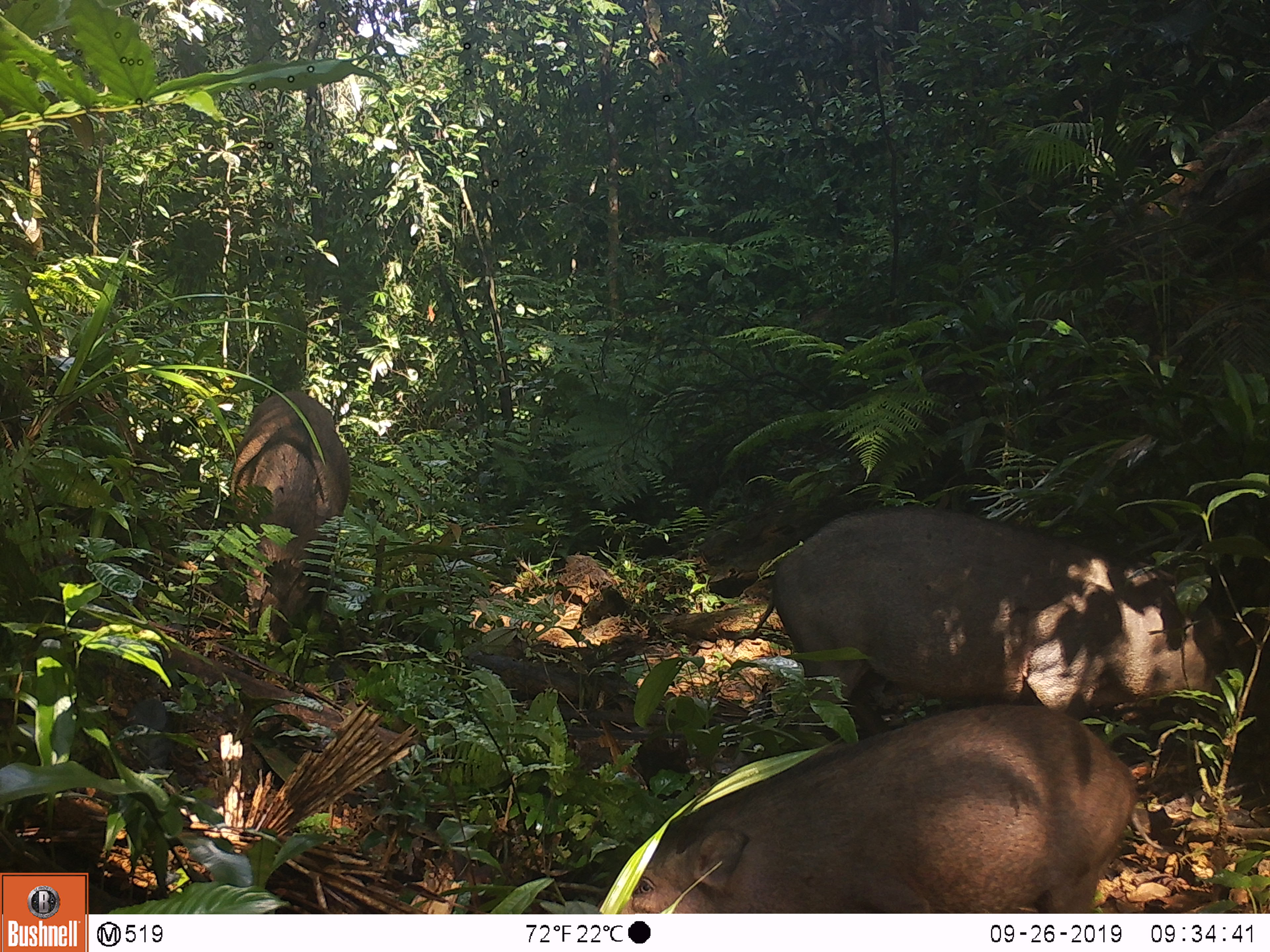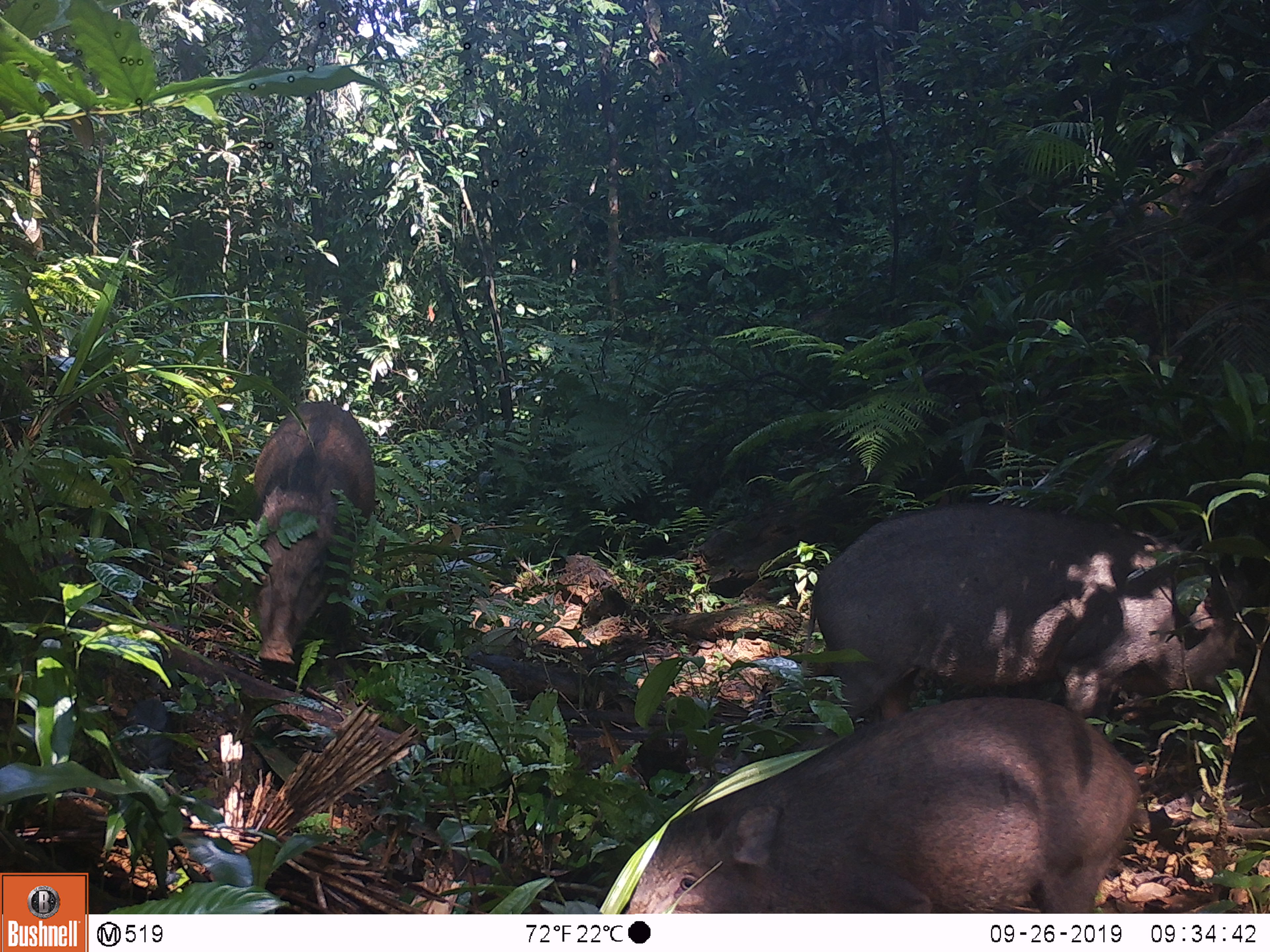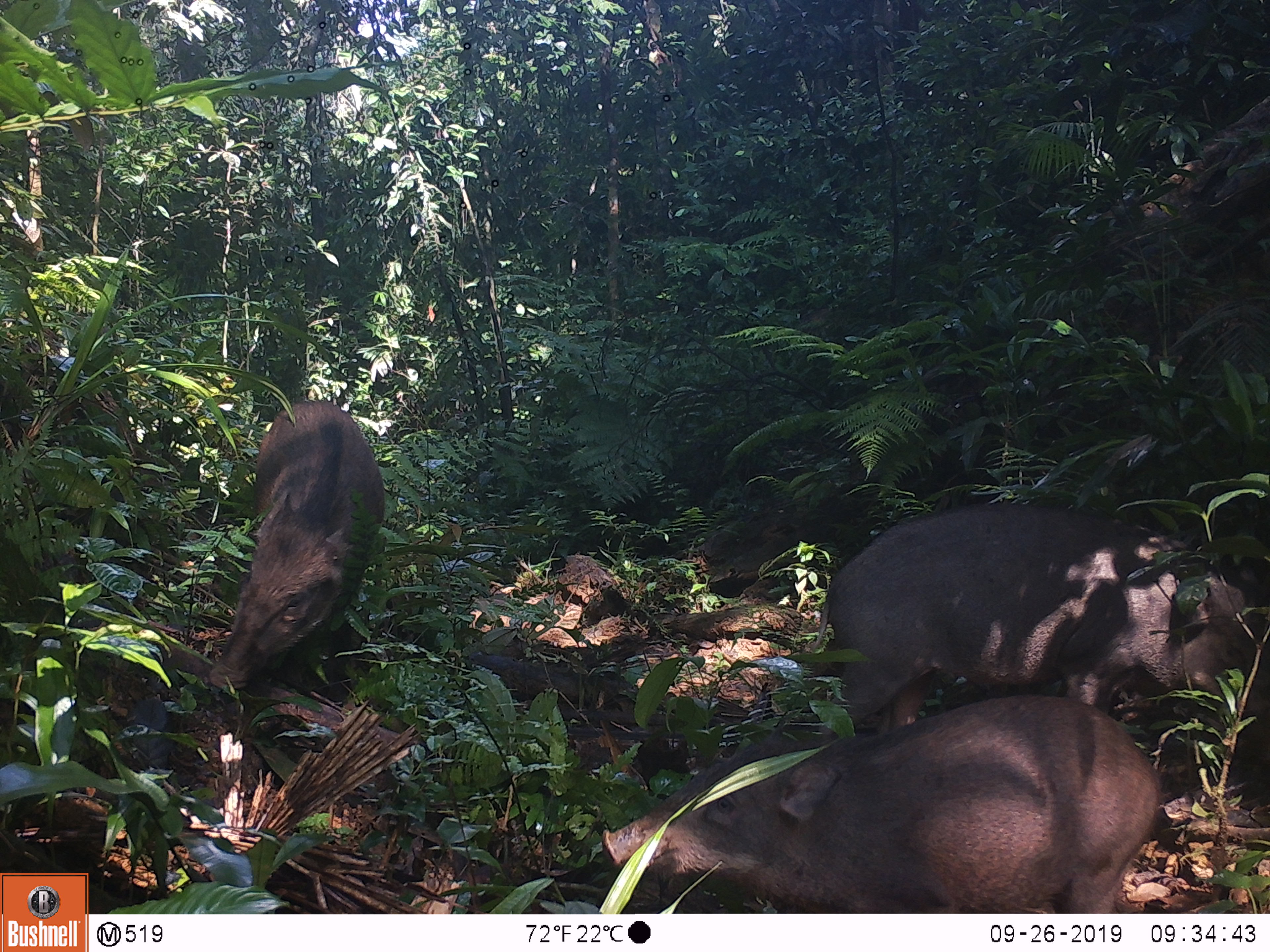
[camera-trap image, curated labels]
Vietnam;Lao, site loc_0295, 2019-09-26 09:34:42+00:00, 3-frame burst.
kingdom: Animalia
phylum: Chordata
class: Mammalia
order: Artiodactyla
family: Suidae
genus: Sus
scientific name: Sus scrofa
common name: eurasian wild pig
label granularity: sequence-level